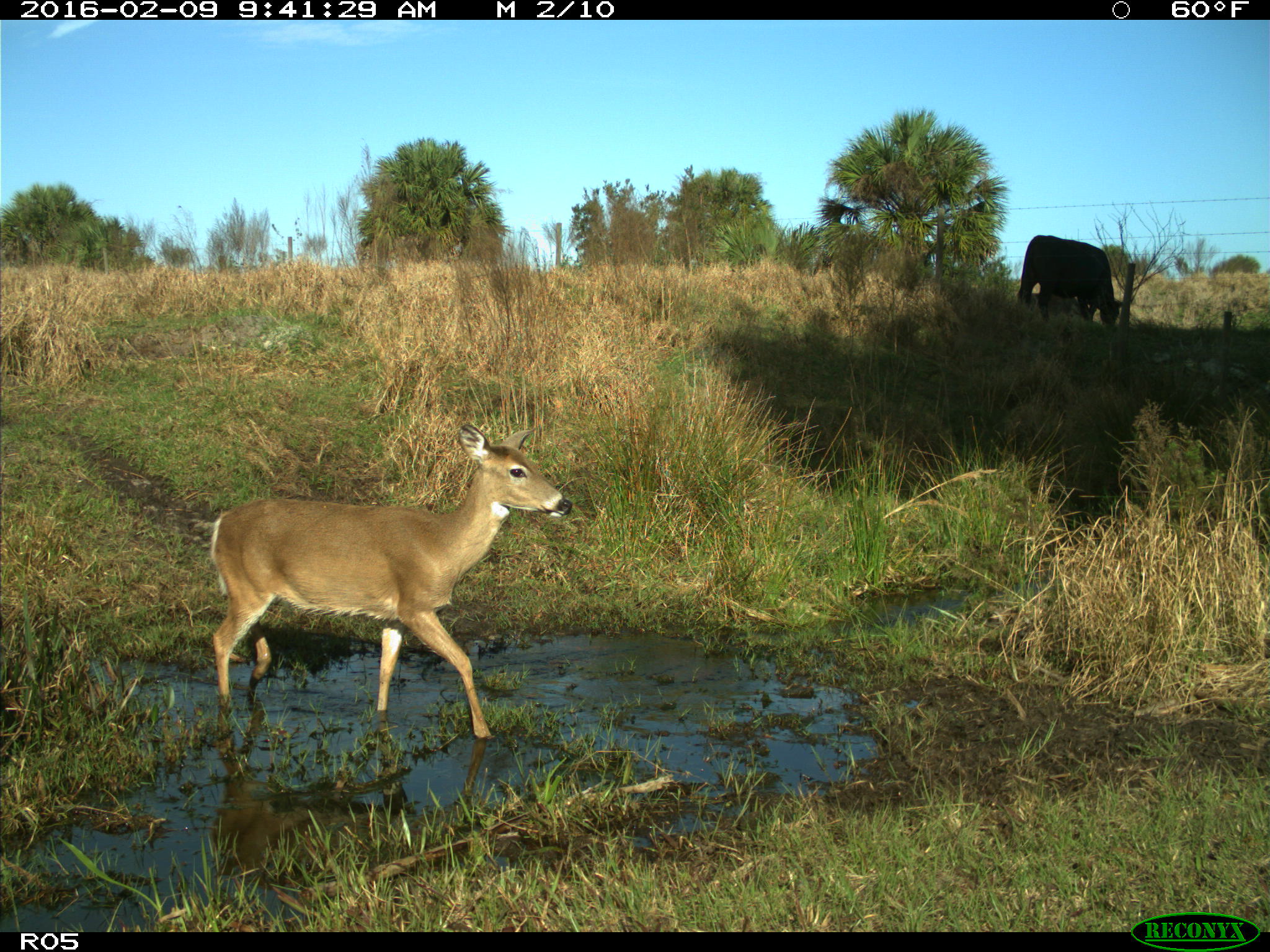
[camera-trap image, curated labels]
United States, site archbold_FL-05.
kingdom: Animalia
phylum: Chordata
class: Mammalia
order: Artiodactyla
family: Bovidae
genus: Bos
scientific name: Bos taurus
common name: domestic cow